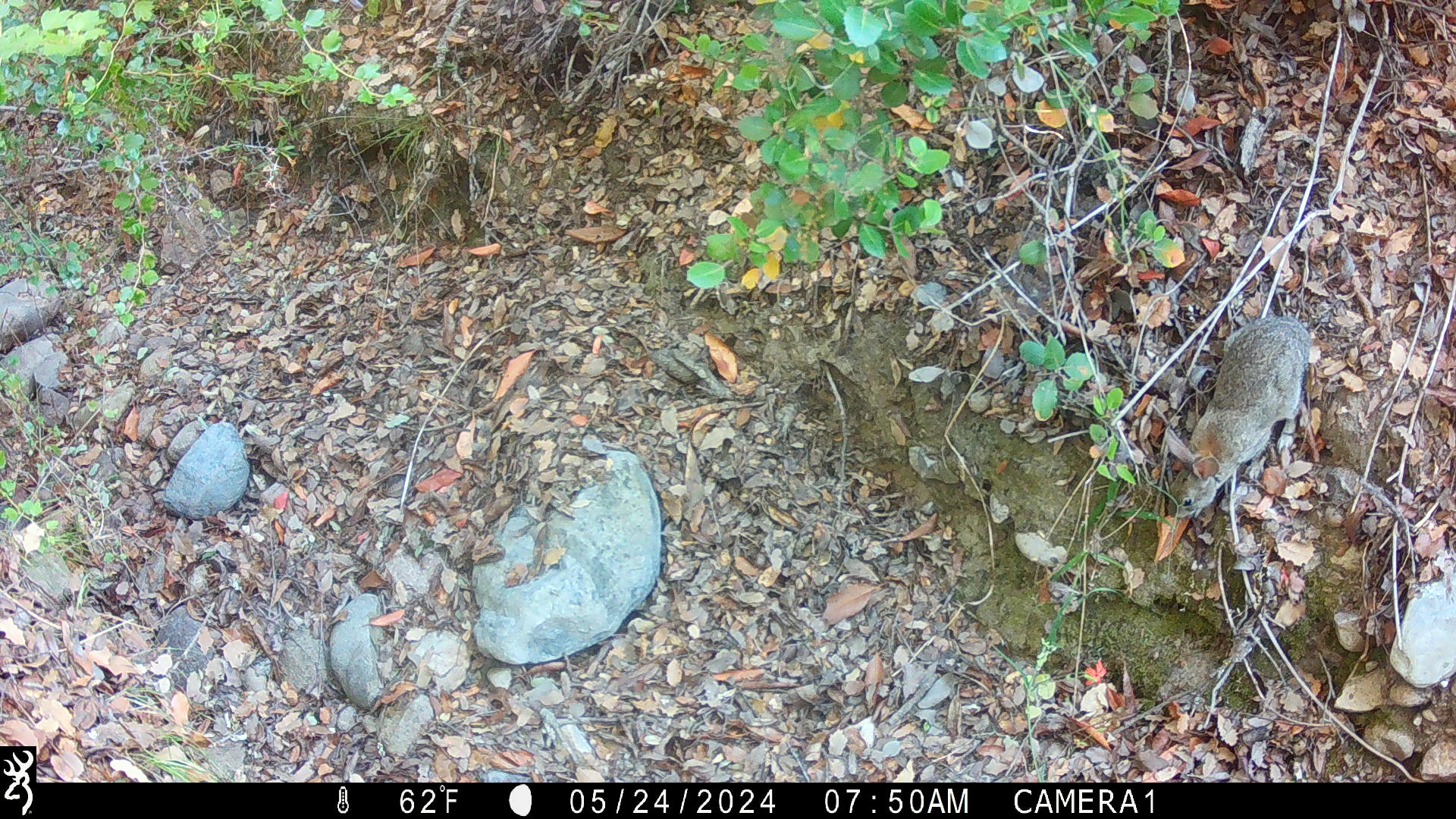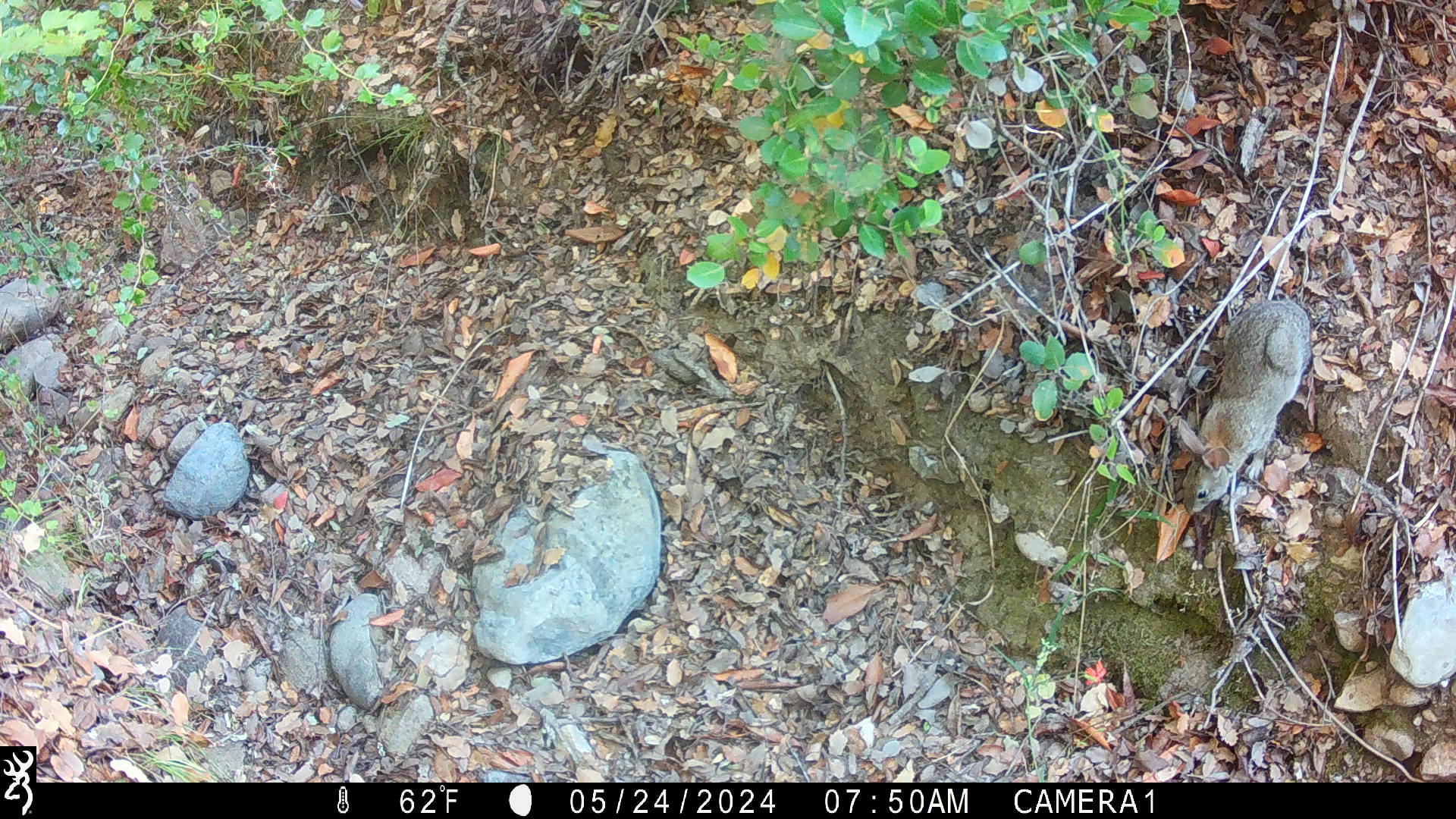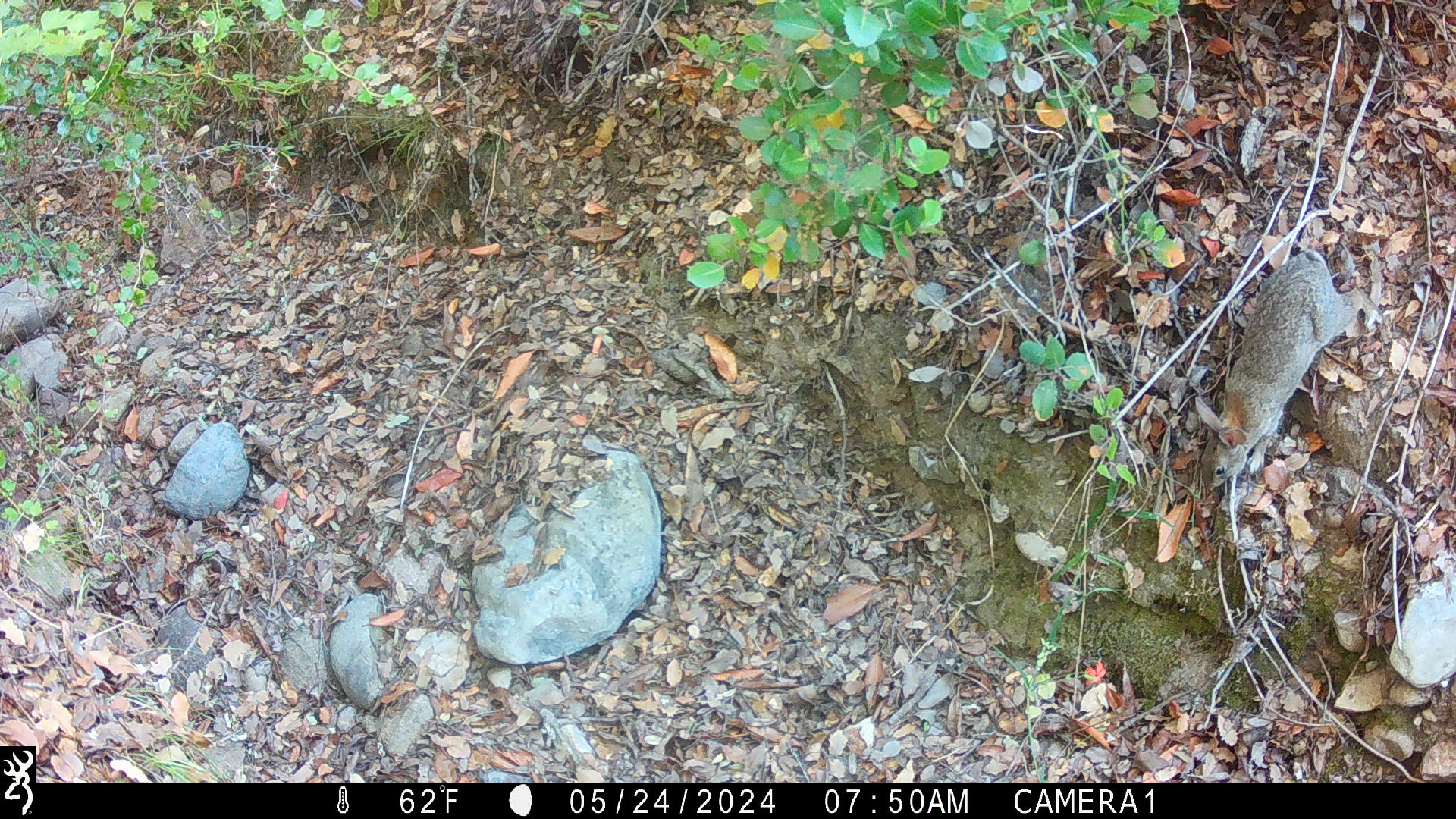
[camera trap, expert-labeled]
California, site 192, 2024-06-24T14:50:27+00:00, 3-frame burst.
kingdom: Animalia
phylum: Chordata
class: Mammalia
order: Lagomorpha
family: Leporidae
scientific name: Leporidae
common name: rabbit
Rabbit (Leporidae).